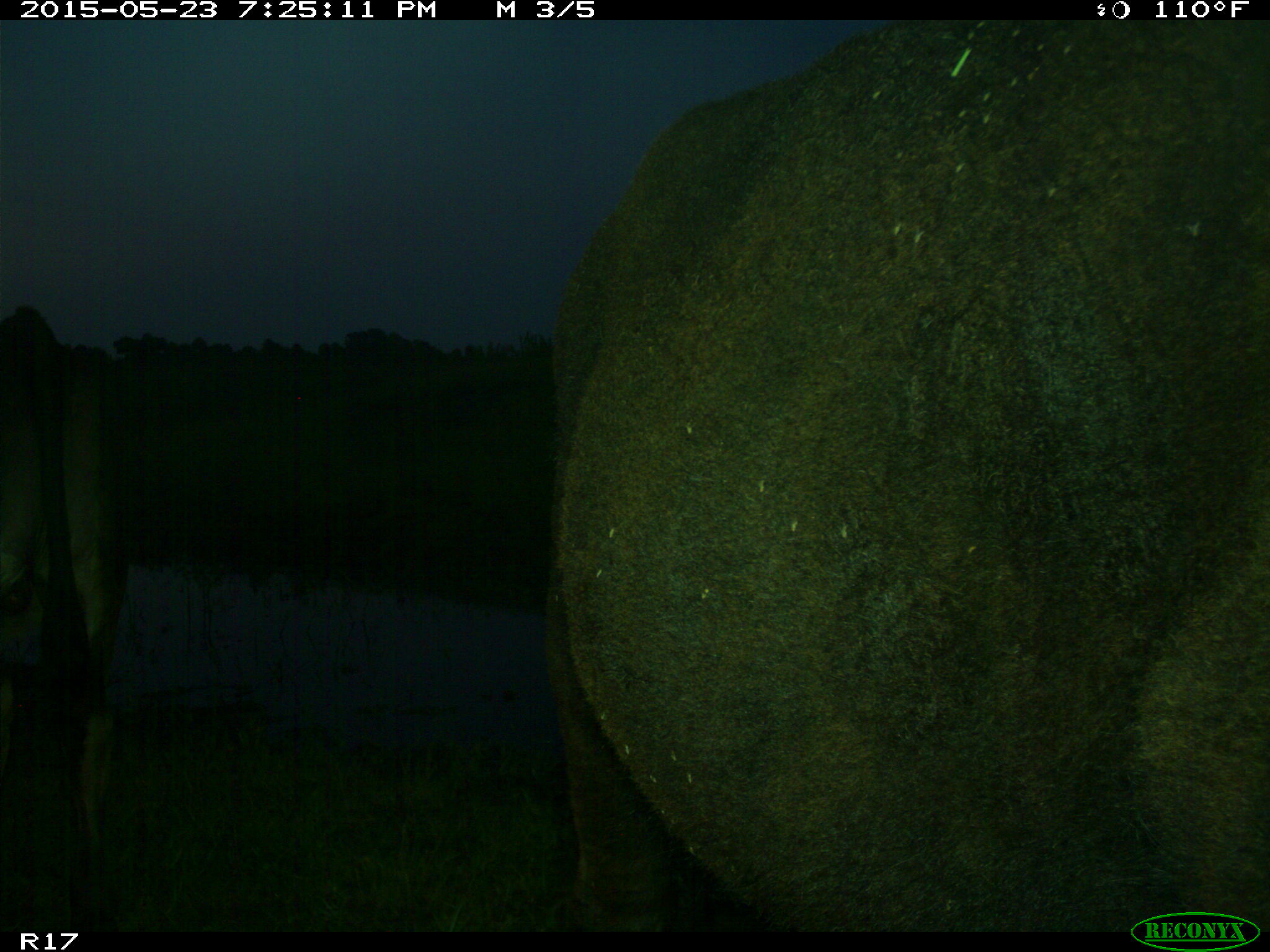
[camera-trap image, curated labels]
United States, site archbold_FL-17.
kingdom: Animalia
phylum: Chordata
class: Mammalia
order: Artiodactyla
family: Bovidae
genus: Bos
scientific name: Bos taurus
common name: domestic cow